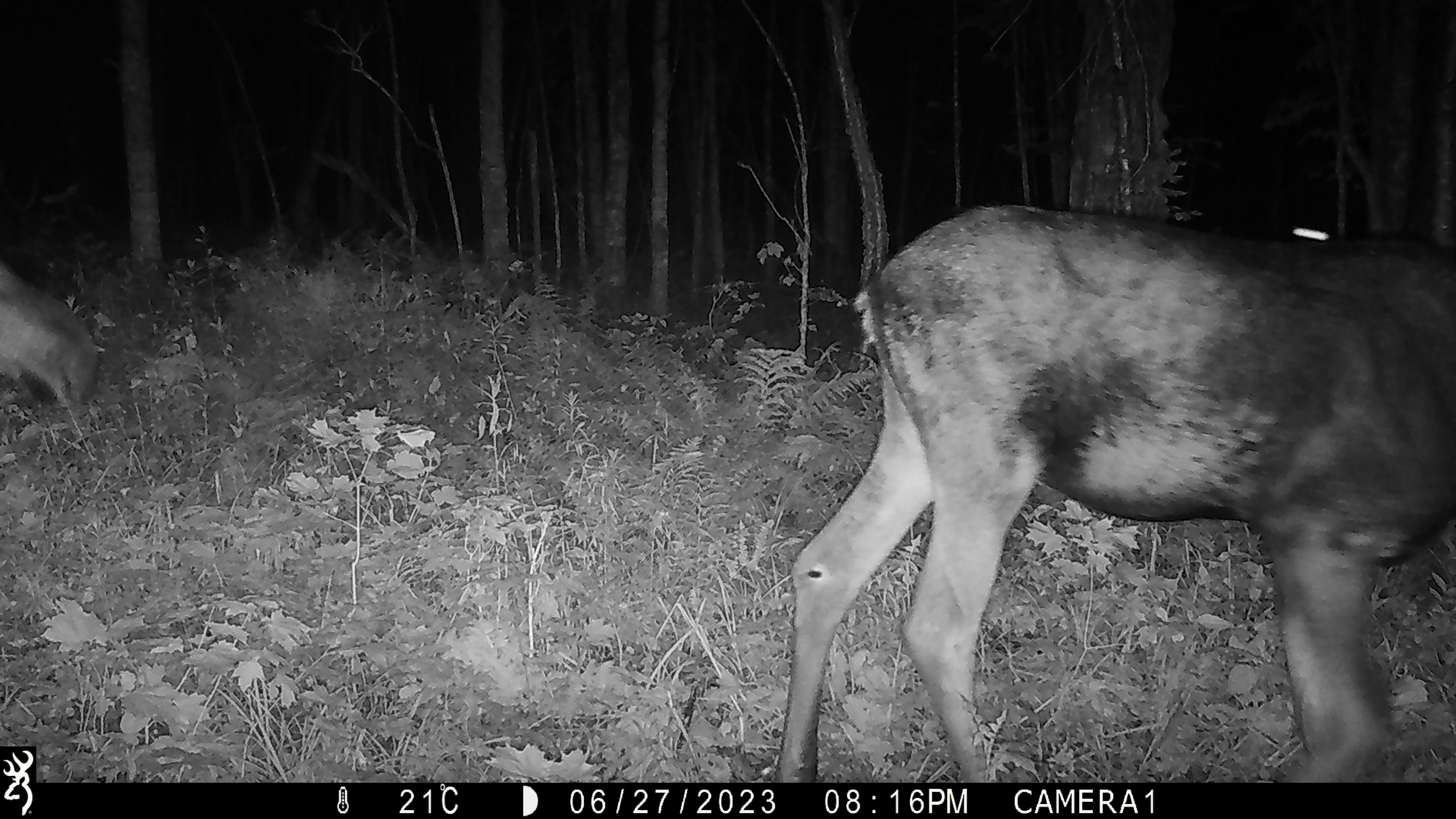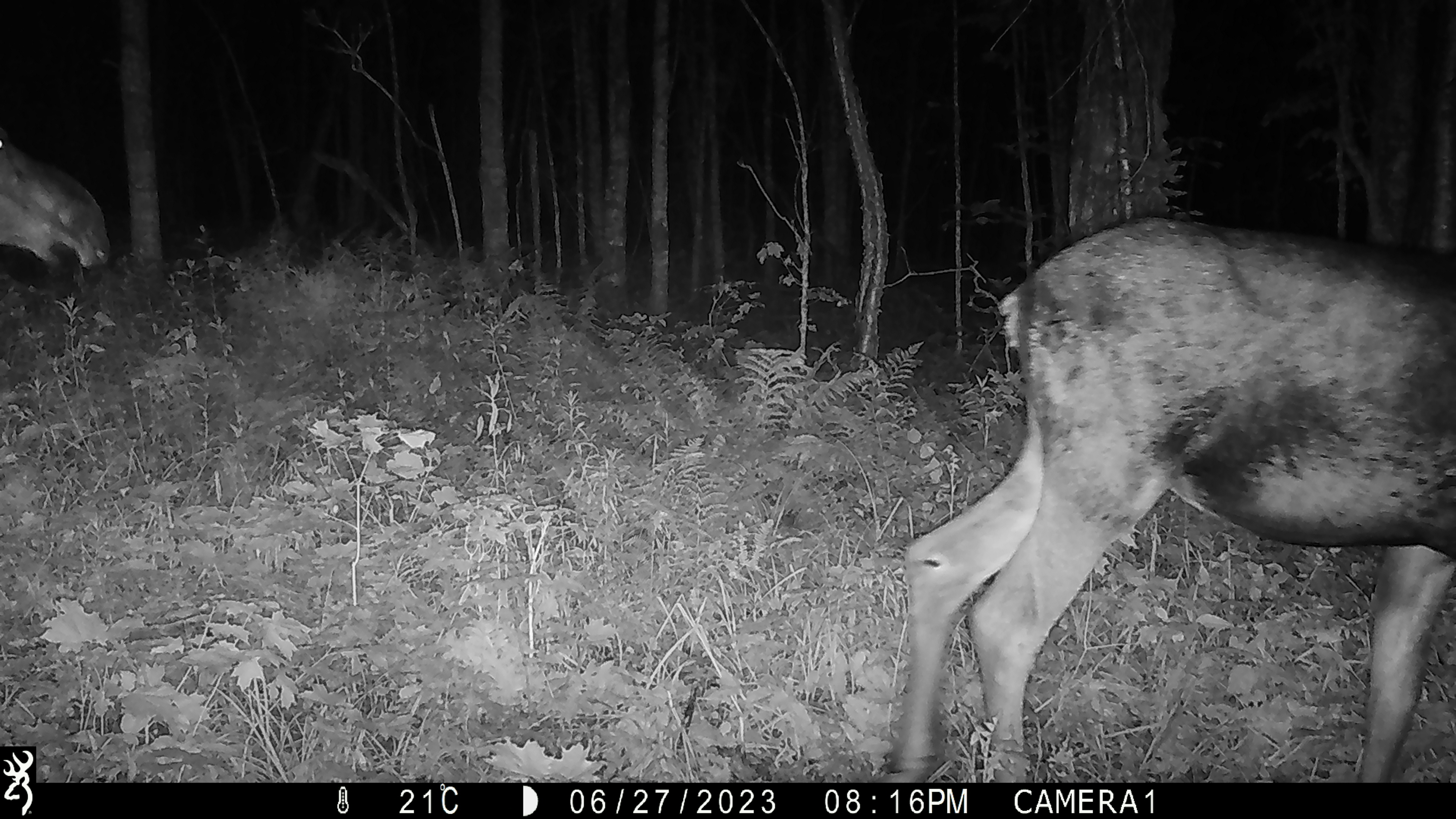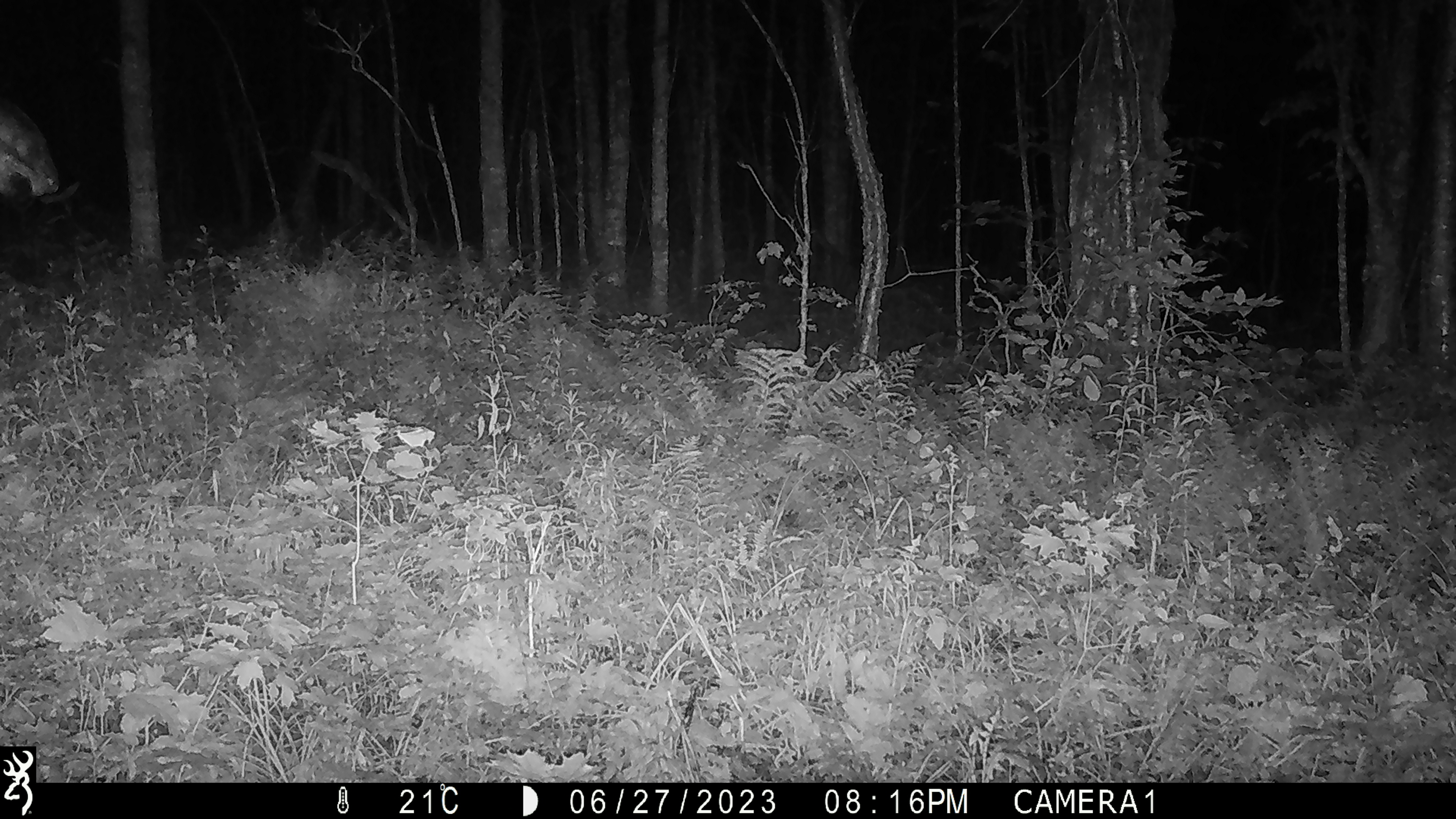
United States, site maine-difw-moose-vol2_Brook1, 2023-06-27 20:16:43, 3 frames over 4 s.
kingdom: Animalia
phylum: Chordata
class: Mammalia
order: Artiodactyla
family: Cervidae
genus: Alces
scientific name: Alces alces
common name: moose